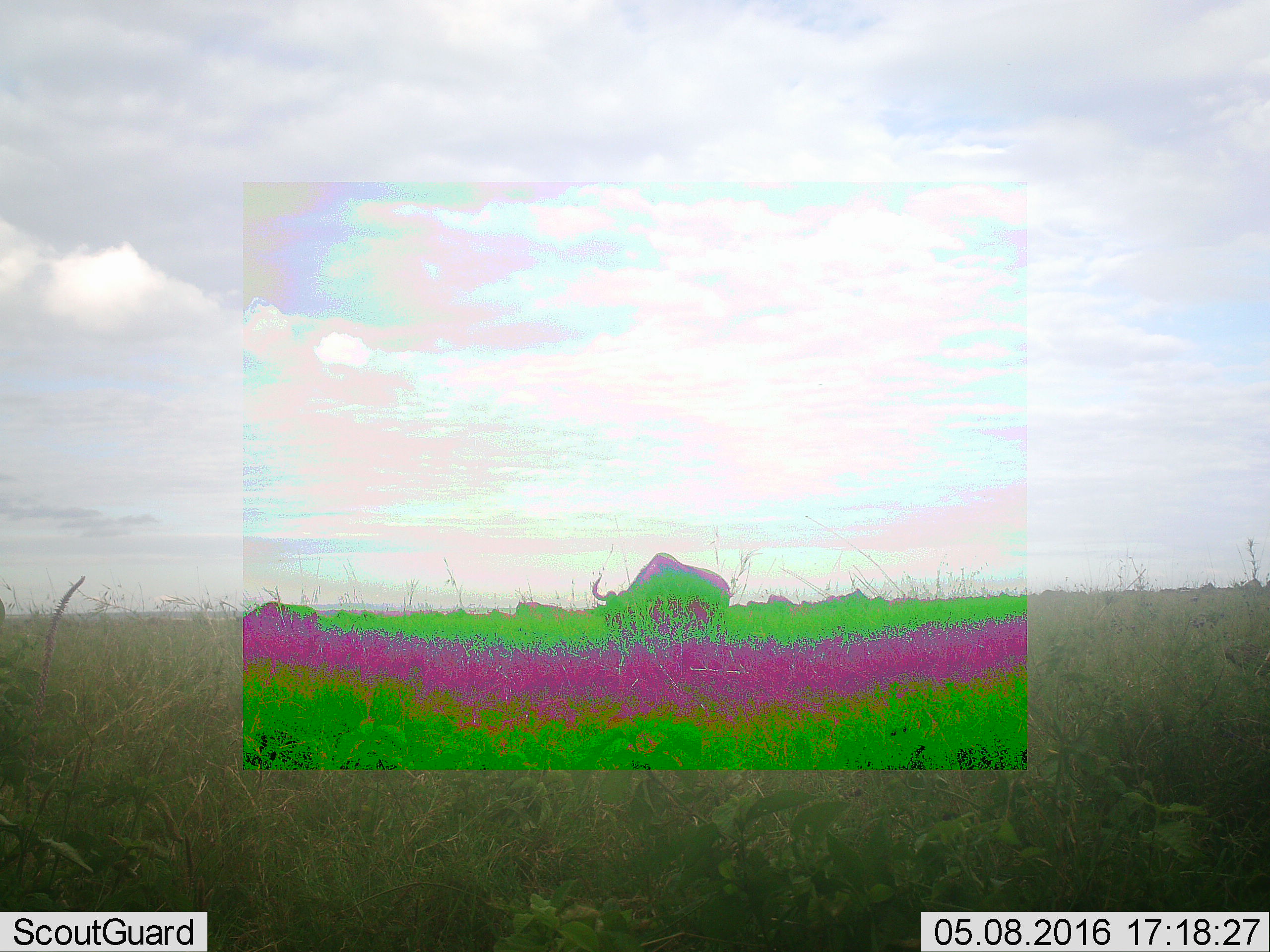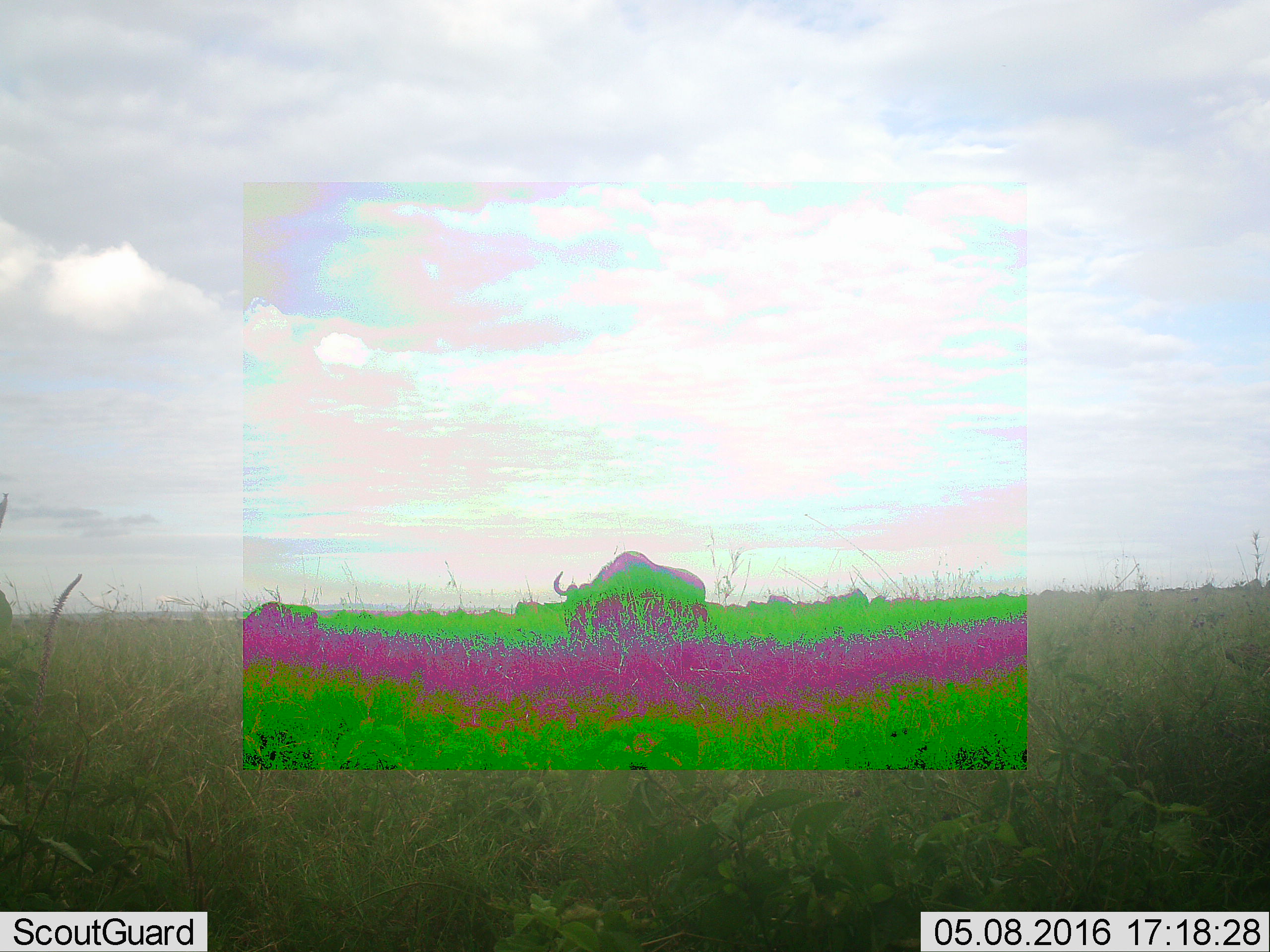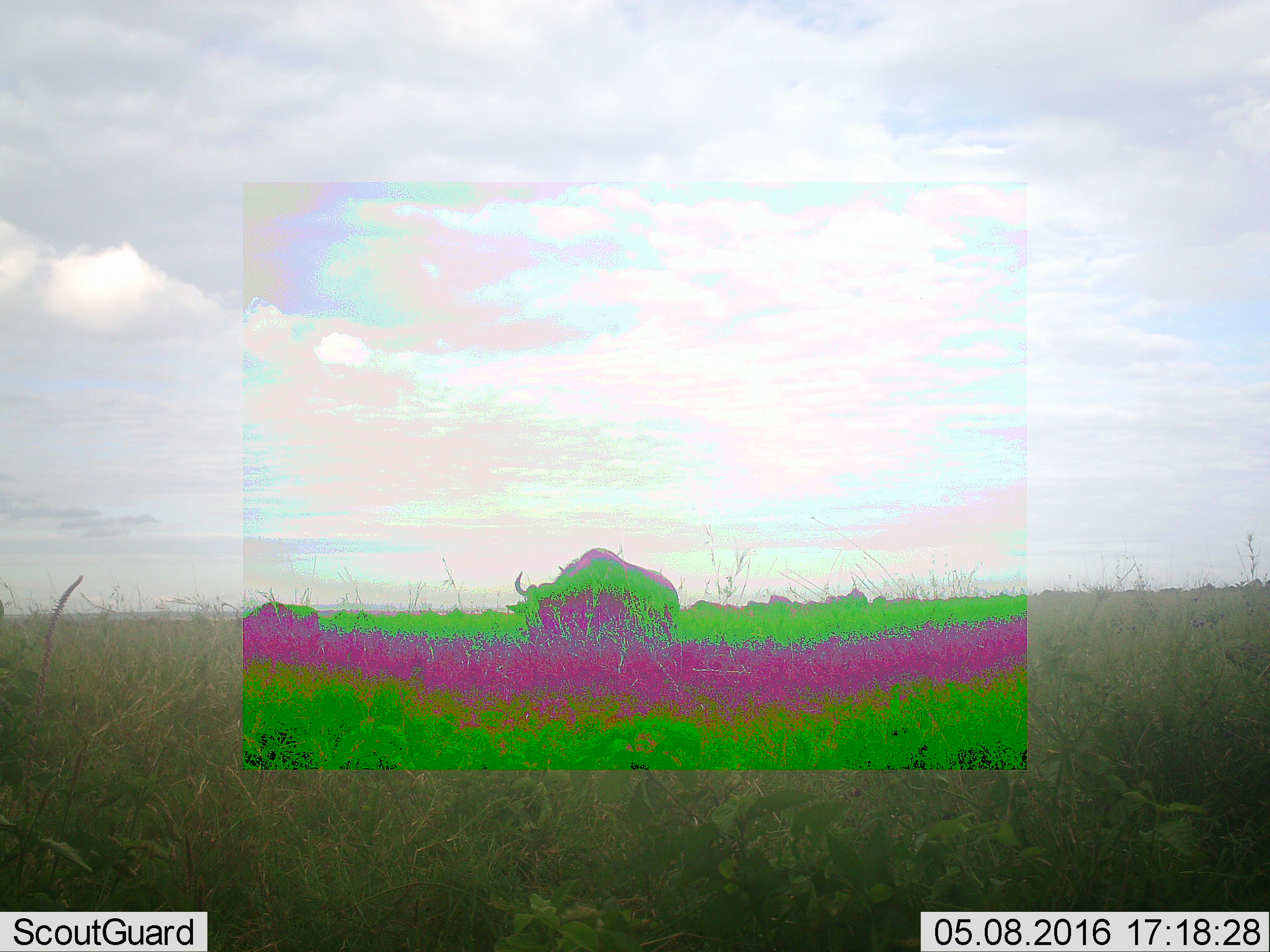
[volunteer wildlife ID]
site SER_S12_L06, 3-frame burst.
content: unidentified animal